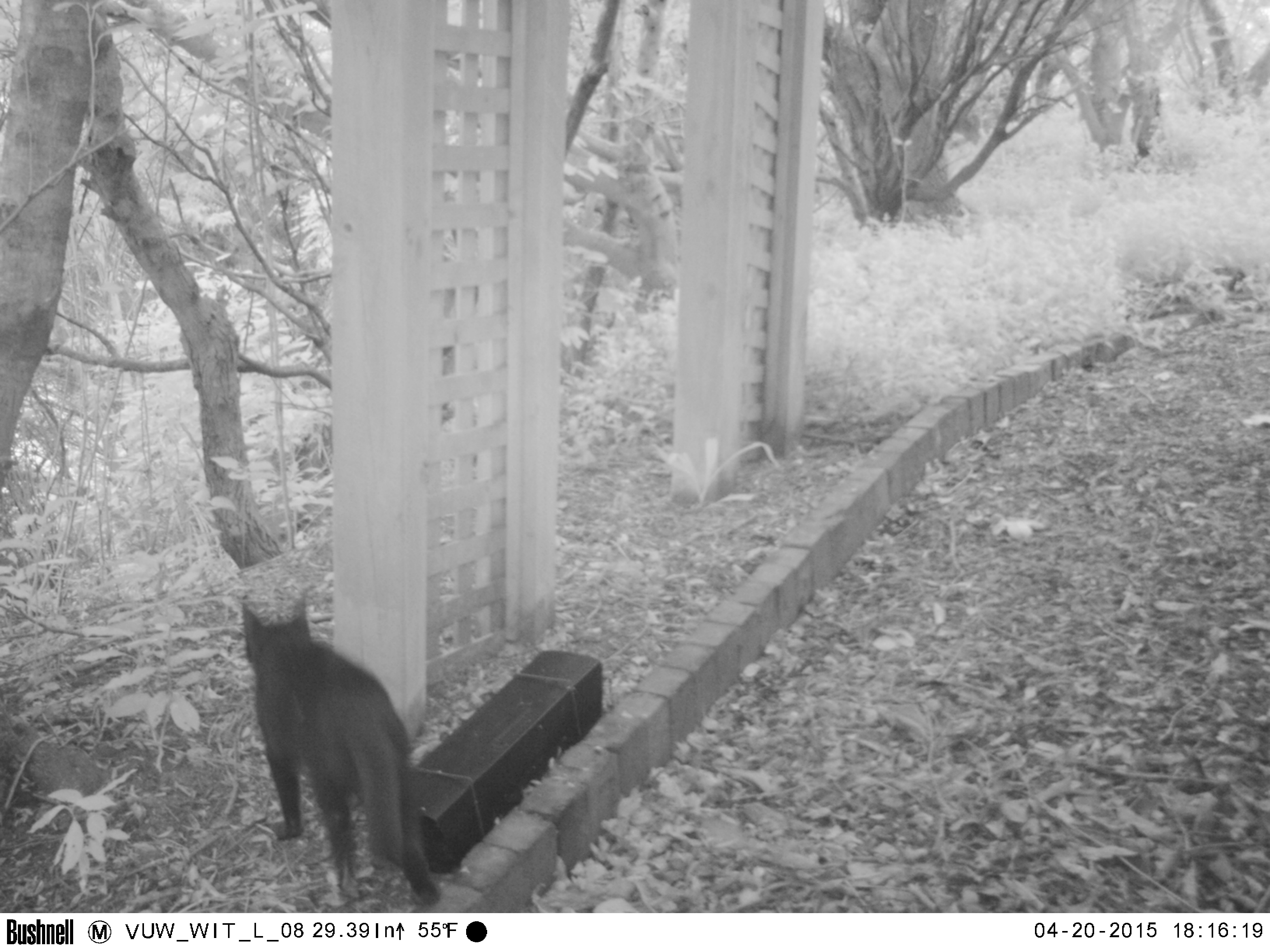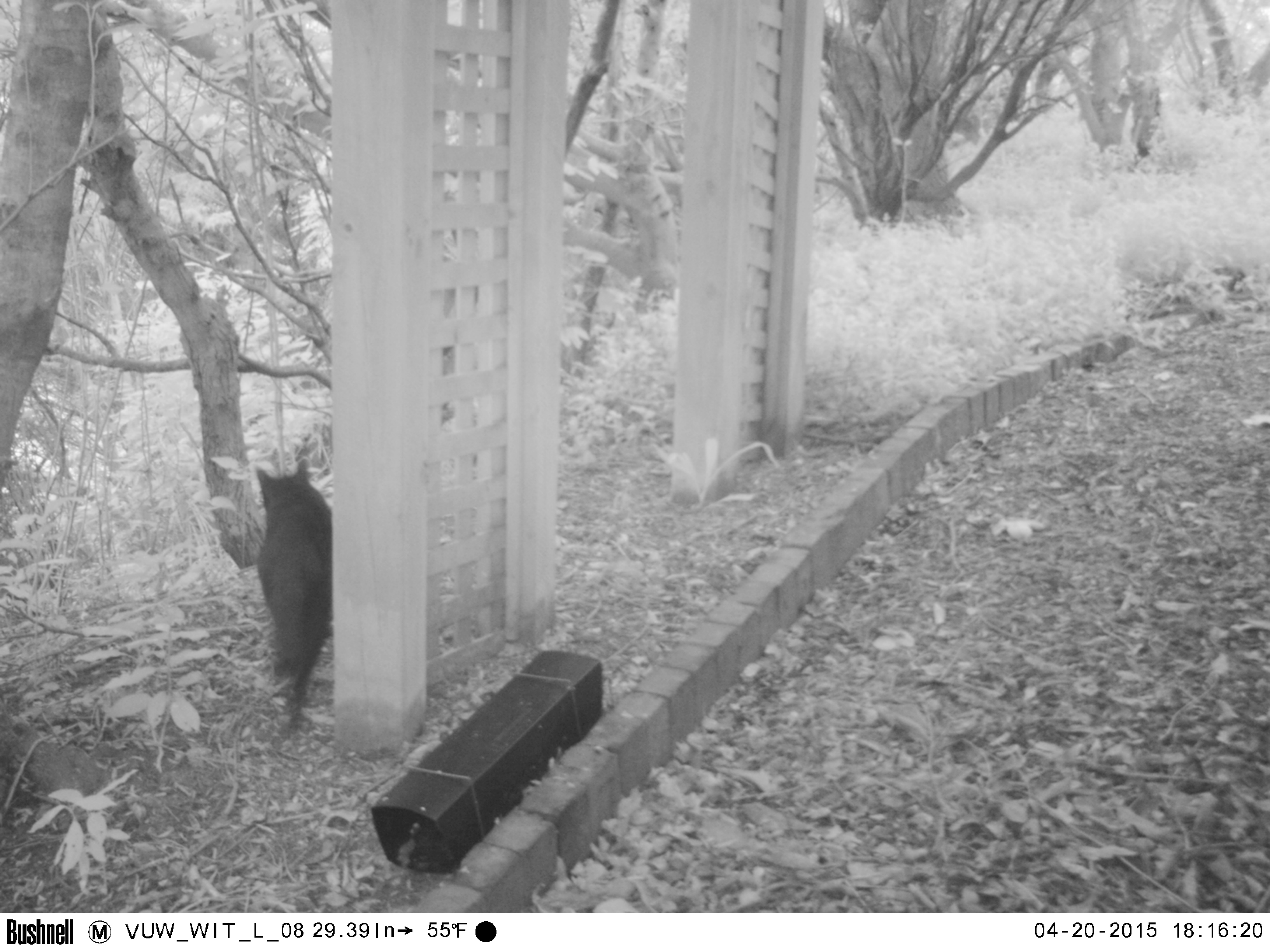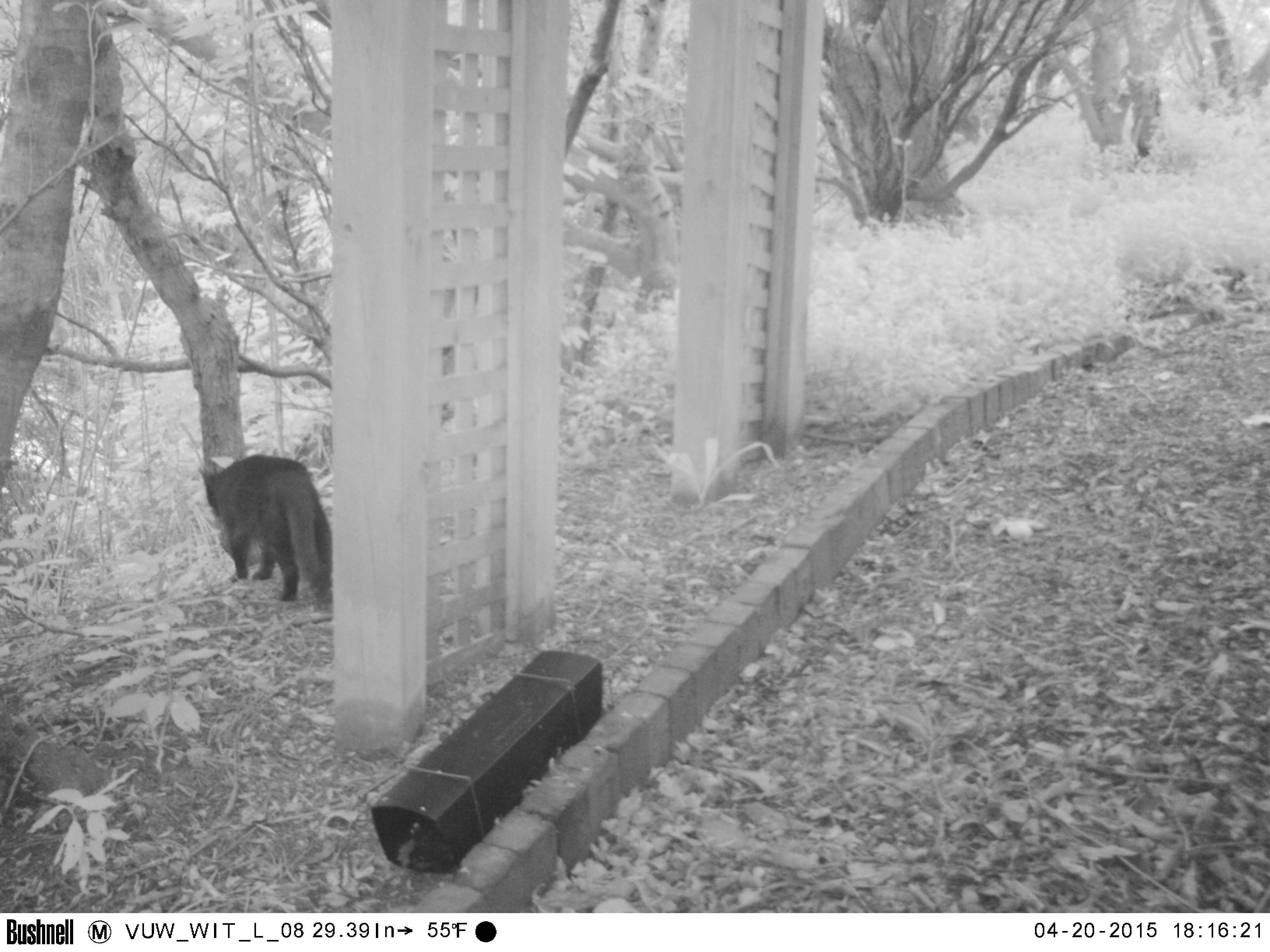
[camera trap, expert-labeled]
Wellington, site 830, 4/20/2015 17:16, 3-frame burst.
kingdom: Animalia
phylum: Chordata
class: Mammalia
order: Carnivora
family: Felidae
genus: Felis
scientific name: Felis catus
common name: cat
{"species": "cat (Felis catus)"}